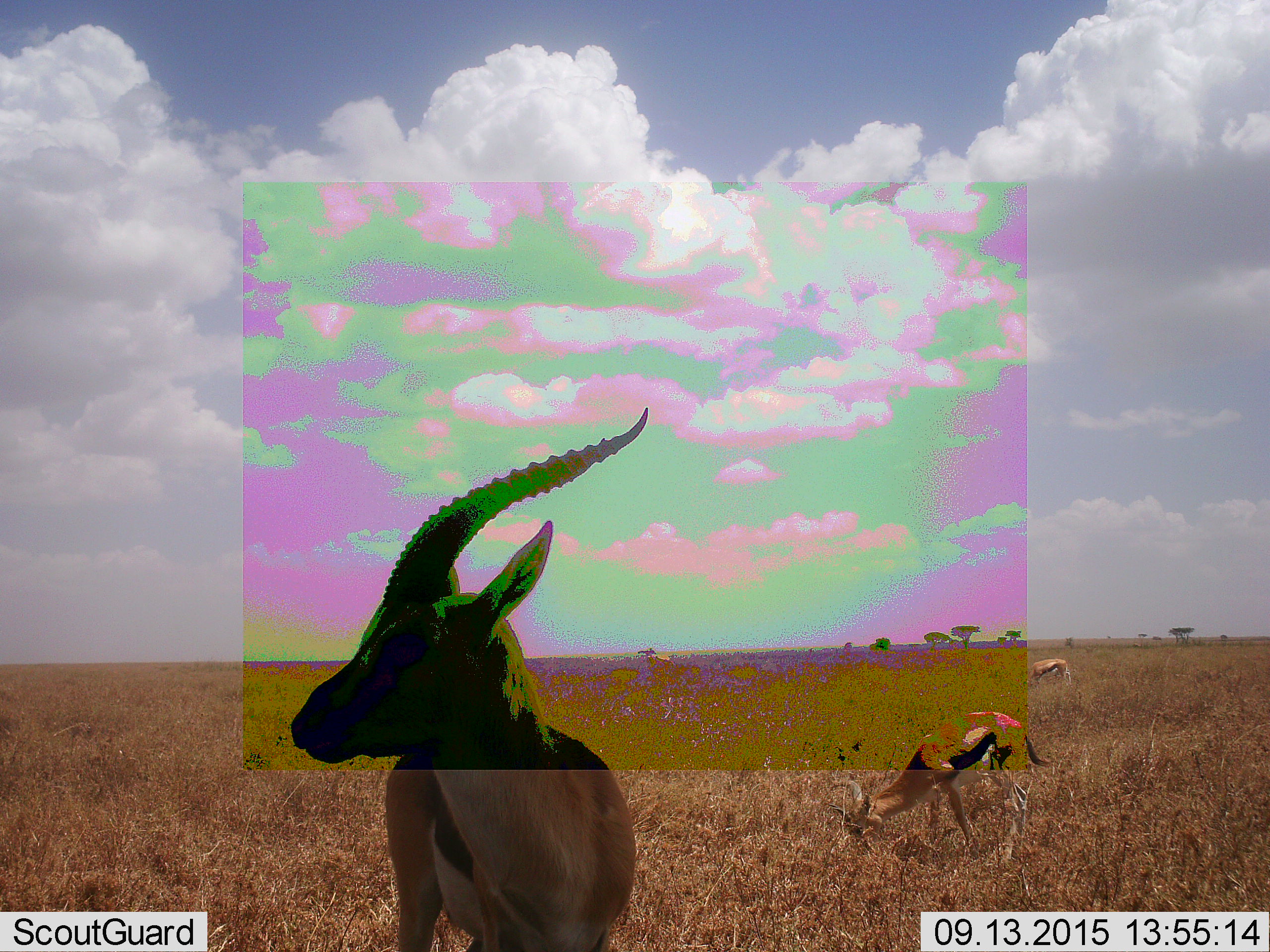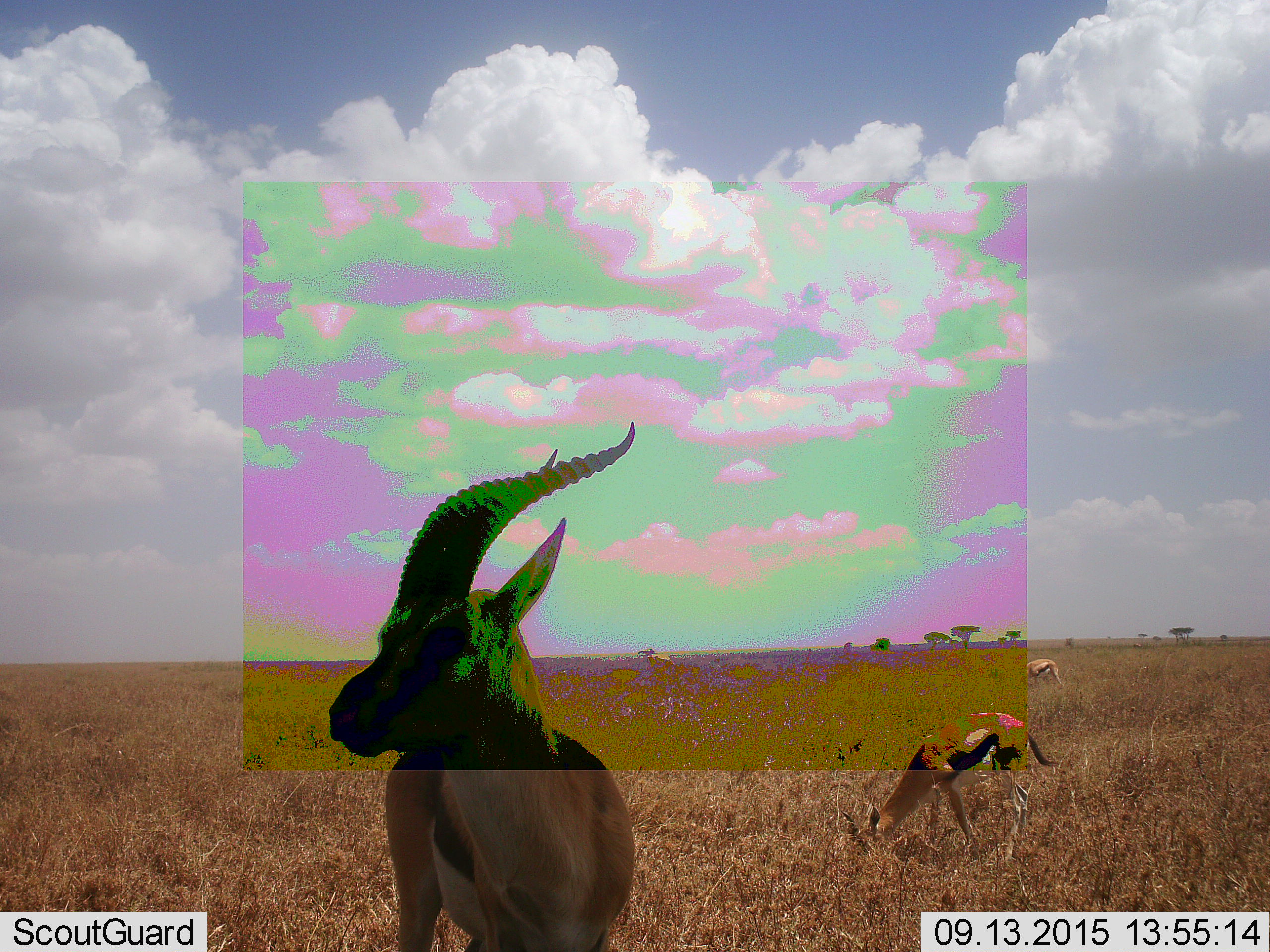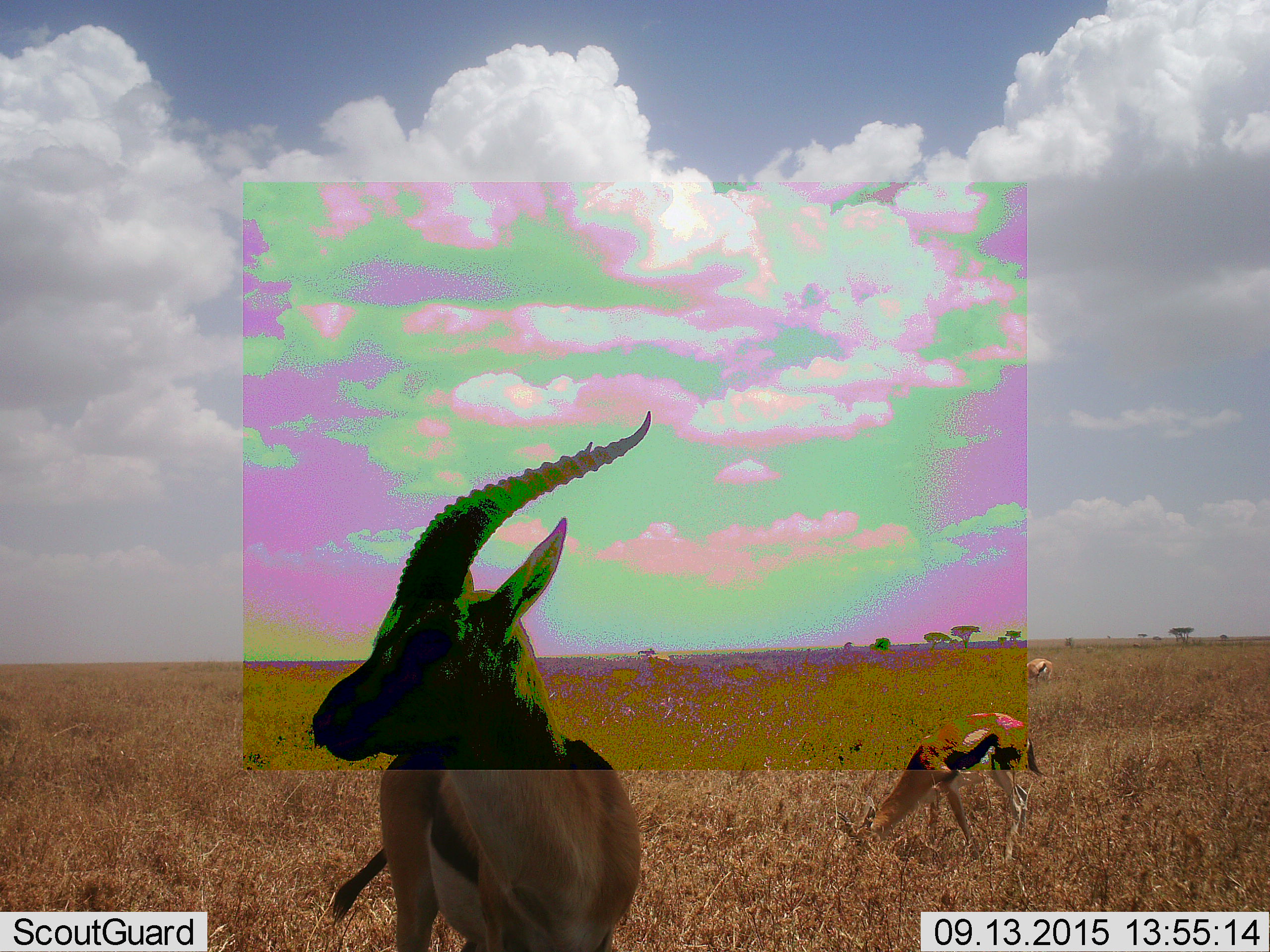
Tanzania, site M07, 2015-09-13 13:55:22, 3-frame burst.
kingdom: Animalia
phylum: Chordata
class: Mammalia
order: Artiodactyla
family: Bovidae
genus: Eudorcas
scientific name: Eudorcas thomsonii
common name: thomson's gazelle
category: gazellethomsons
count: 3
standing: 86%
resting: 0%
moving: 14%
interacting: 0%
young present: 0%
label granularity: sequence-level